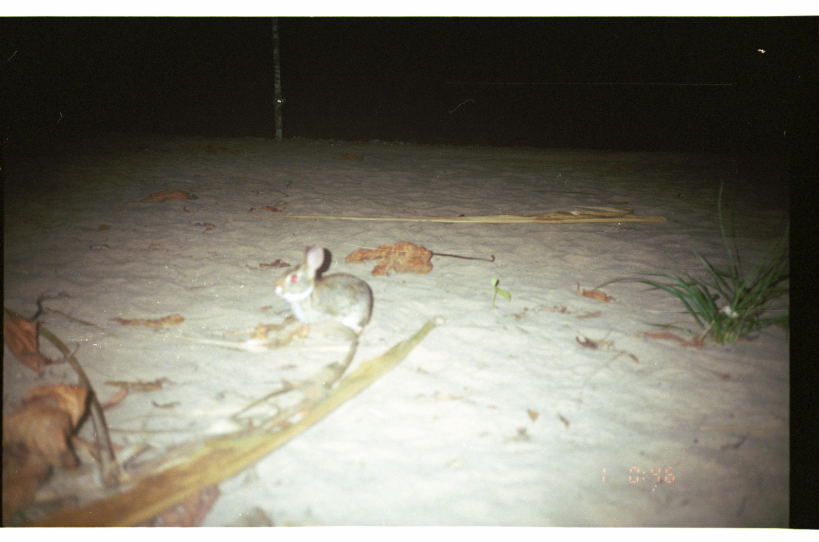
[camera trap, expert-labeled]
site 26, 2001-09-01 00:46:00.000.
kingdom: Animalia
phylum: Chordata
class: Mammalia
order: Lagomorpha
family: Leporidae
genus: Sylvilagus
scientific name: Sylvilagus brasiliensis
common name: tapeti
Sylvilagus brasiliensis (tapeti).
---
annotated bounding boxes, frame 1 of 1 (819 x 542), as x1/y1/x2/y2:
sylvilagus brasiliensis: 276/245/373/340